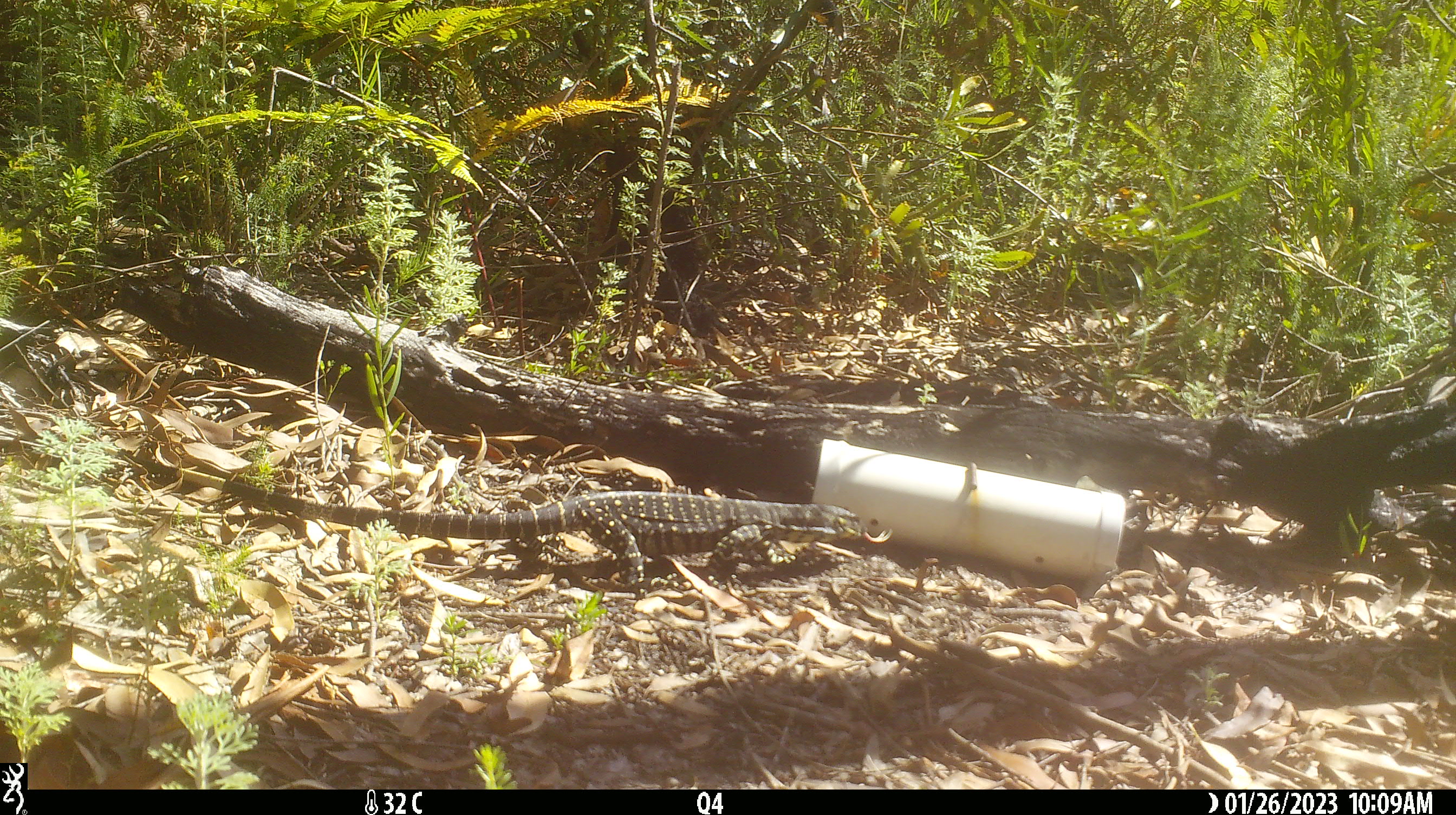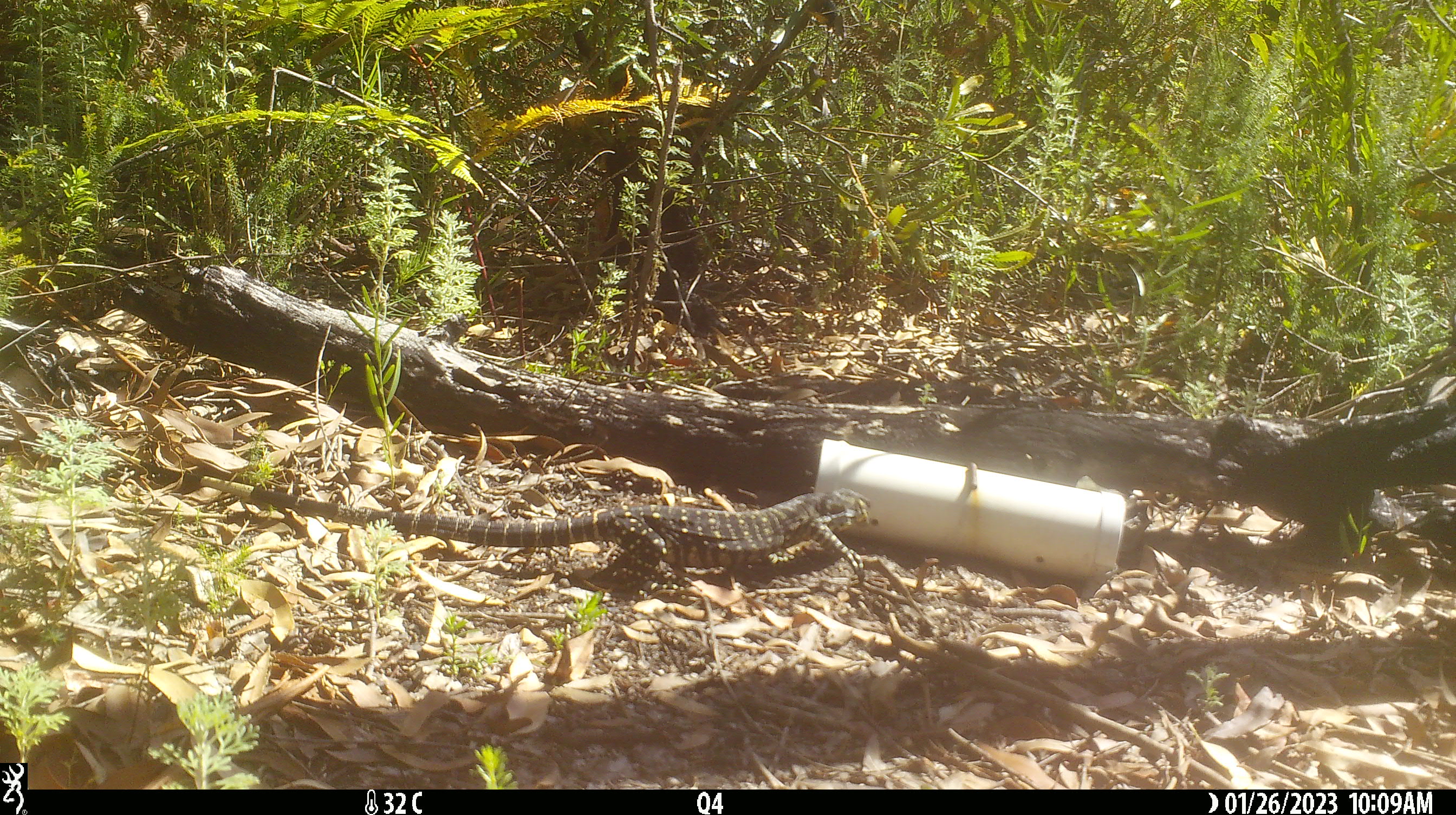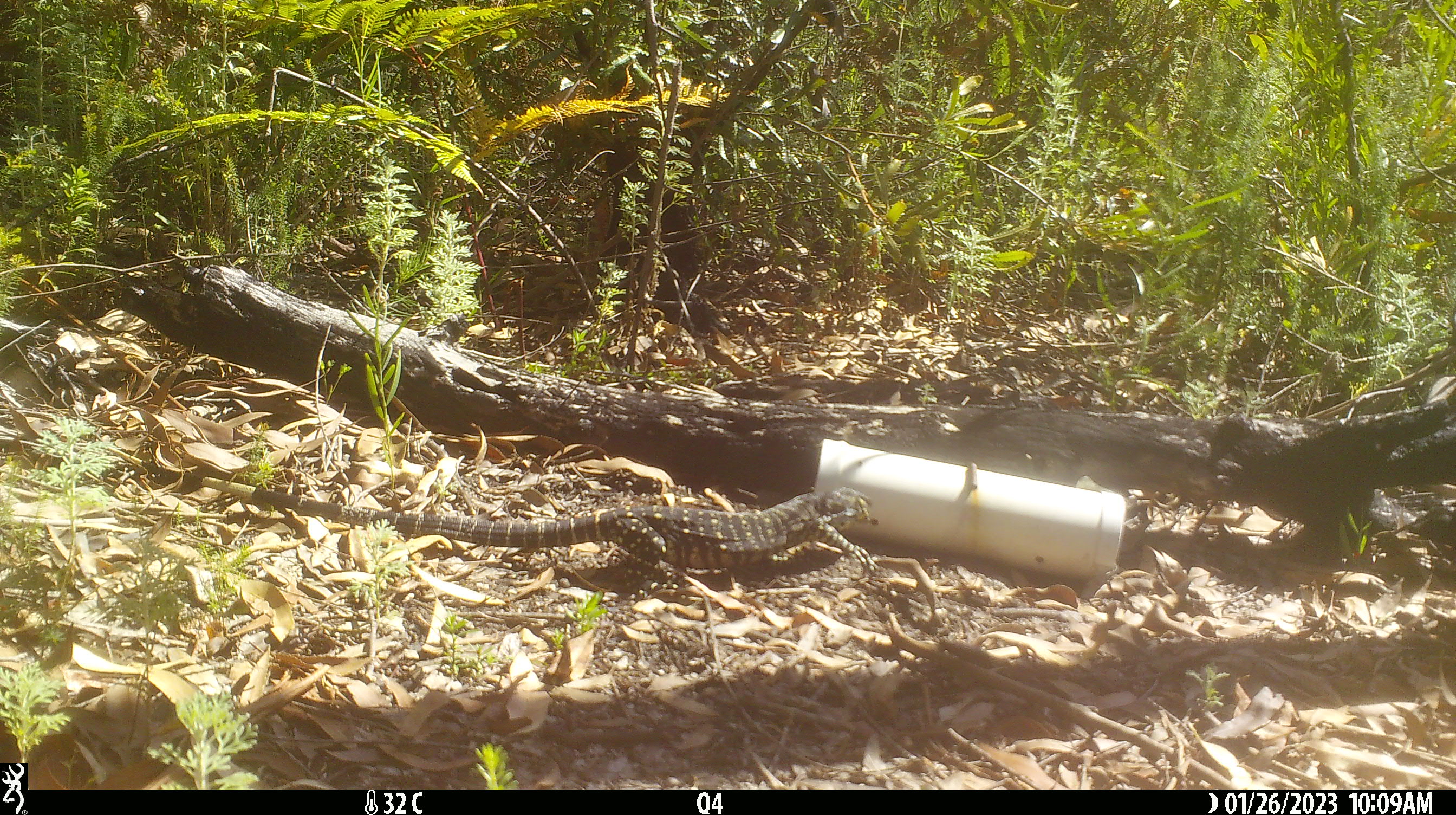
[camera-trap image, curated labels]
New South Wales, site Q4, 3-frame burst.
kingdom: Animalia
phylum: Chordata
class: Reptilia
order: Squamata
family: Varanidae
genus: Varanus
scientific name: Varanus varius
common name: lace monitor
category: goanna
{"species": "goanna (lace monitor) (Varanus varius)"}